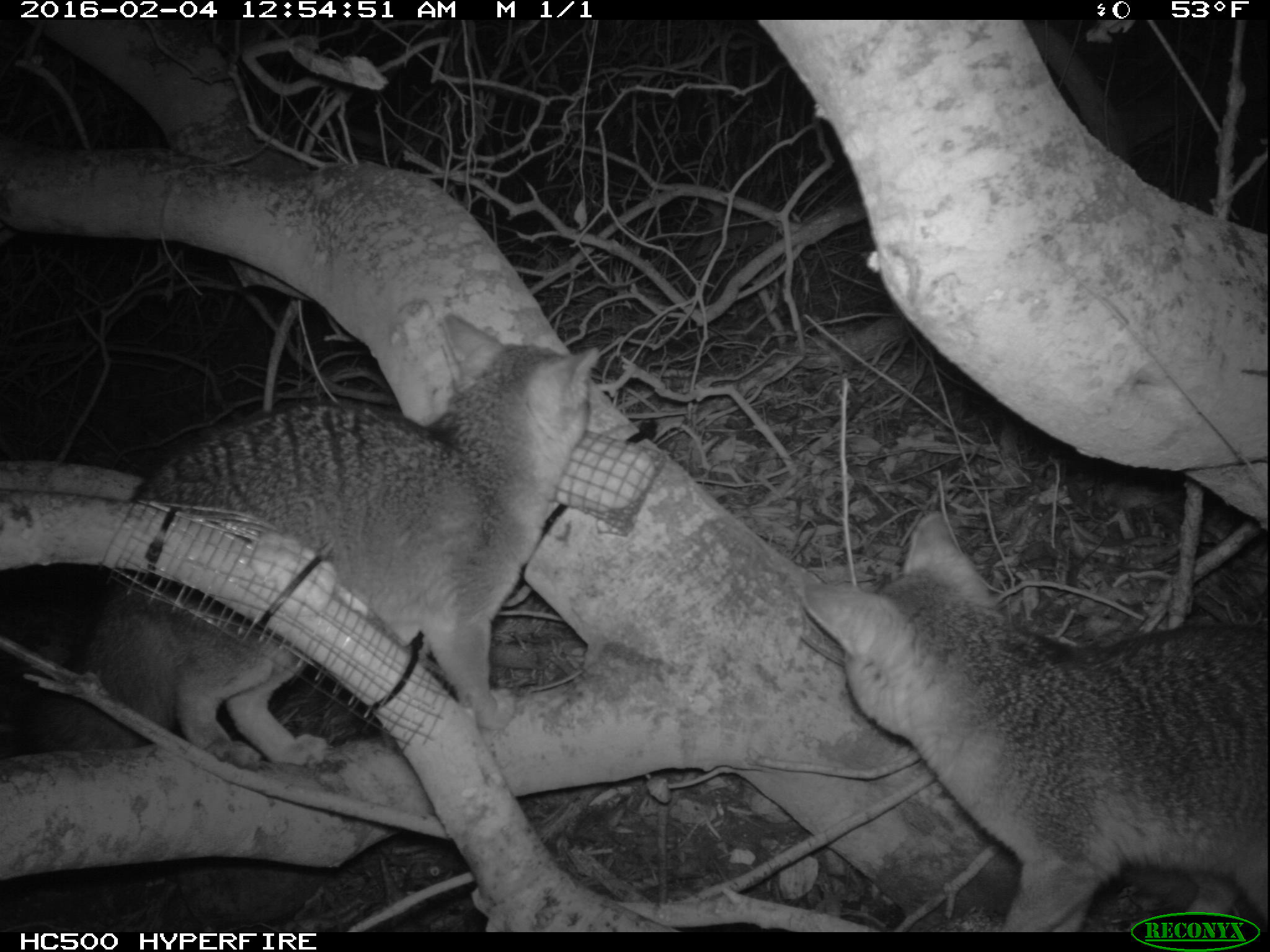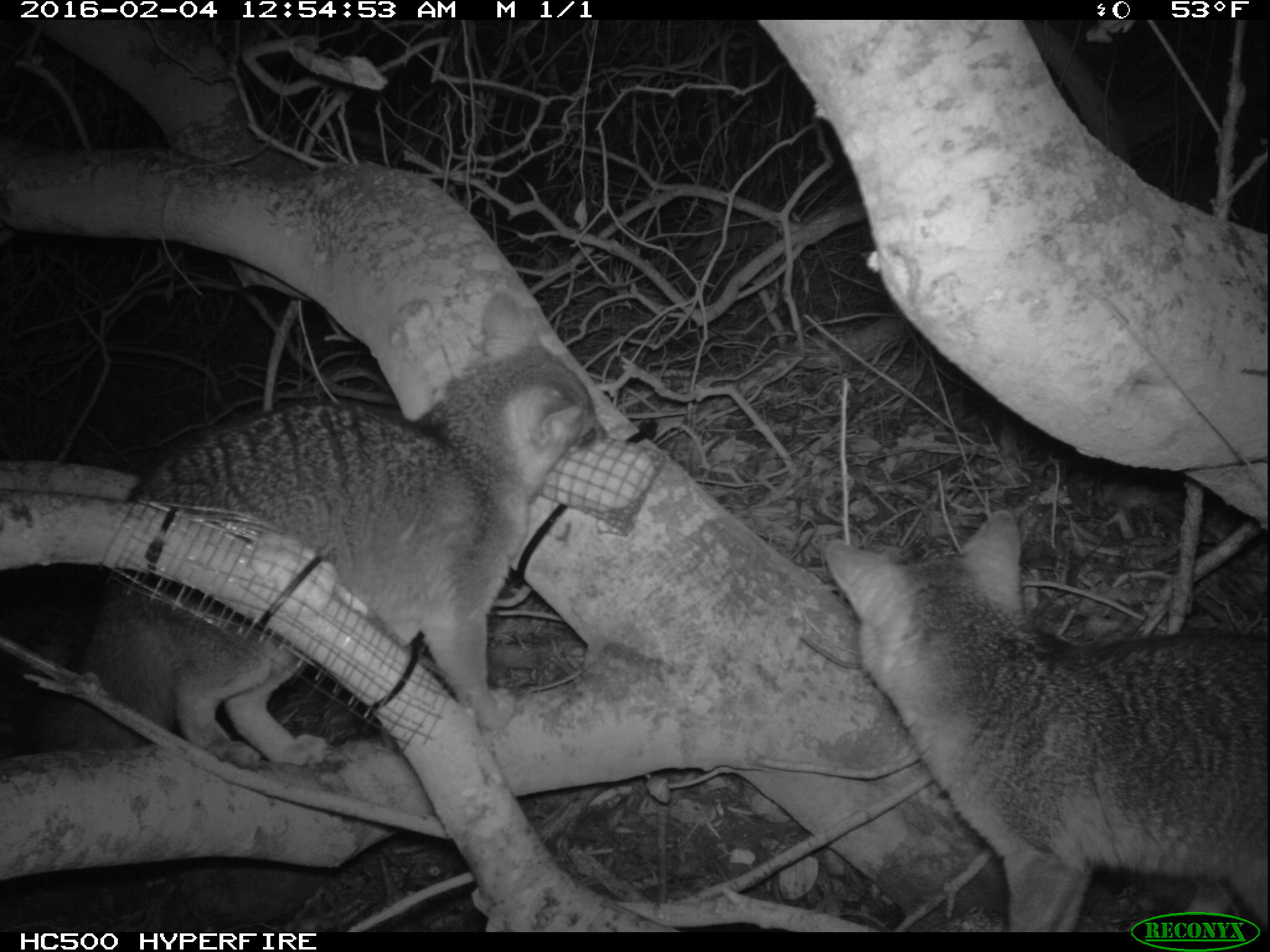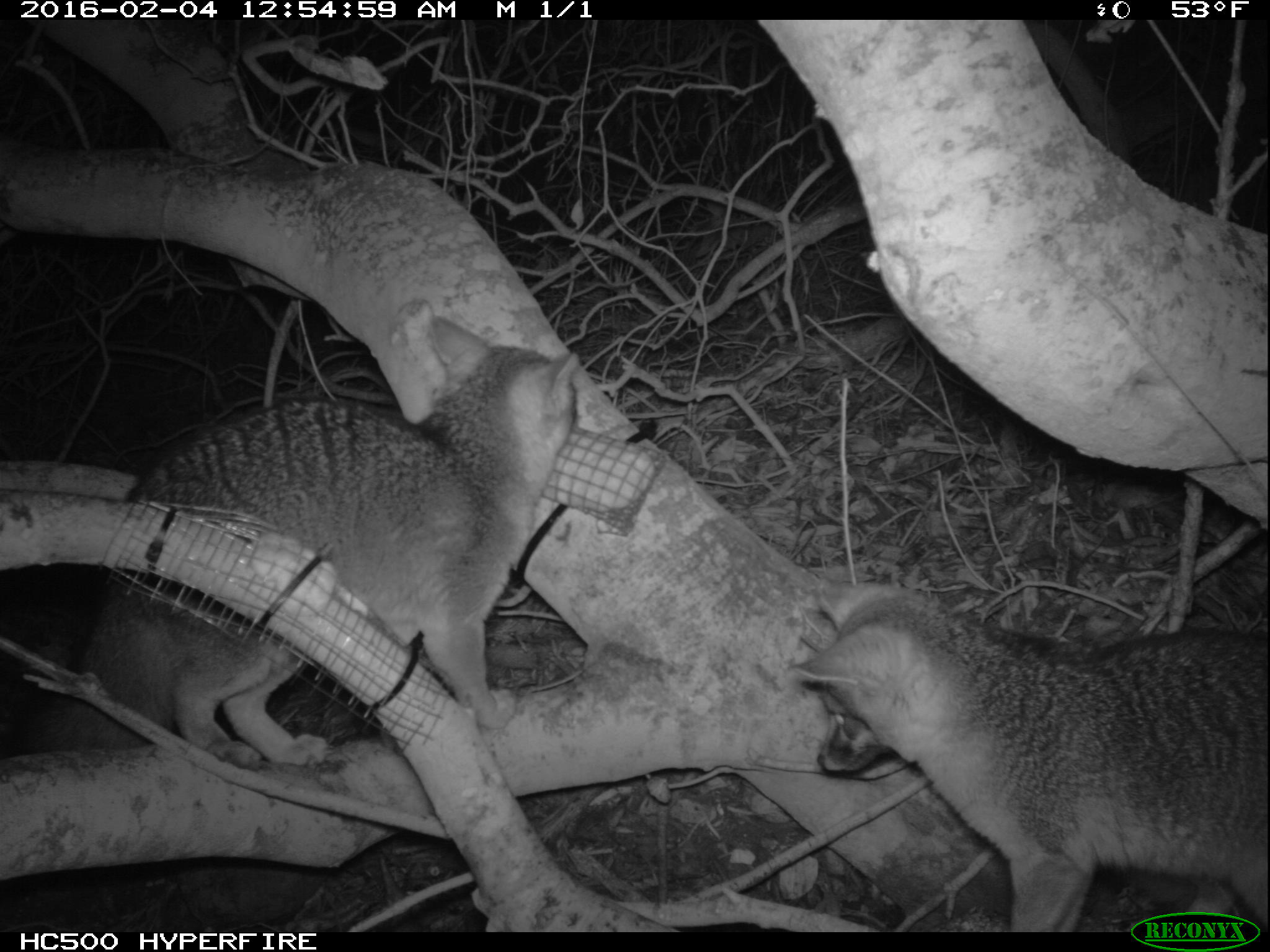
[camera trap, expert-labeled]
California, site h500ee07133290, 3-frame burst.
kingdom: Animalia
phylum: Chordata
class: Mammalia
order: Carnivora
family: Canidae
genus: Urocyon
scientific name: Urocyon littoralis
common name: island fox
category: fox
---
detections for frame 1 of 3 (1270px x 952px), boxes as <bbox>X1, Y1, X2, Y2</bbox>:
fox: <bbox>24, 314, 599, 770</bbox>; <bbox>801, 512, 1267, 932</bbox>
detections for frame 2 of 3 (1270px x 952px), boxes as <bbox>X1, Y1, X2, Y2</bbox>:
fox: <bbox>6, 292, 608, 769</bbox>; <bbox>825, 509, 1268, 932</bbox>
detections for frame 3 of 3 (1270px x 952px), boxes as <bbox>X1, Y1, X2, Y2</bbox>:
fox: <bbox>1, 311, 577, 769</bbox>; <bbox>788, 581, 1269, 929</bbox>